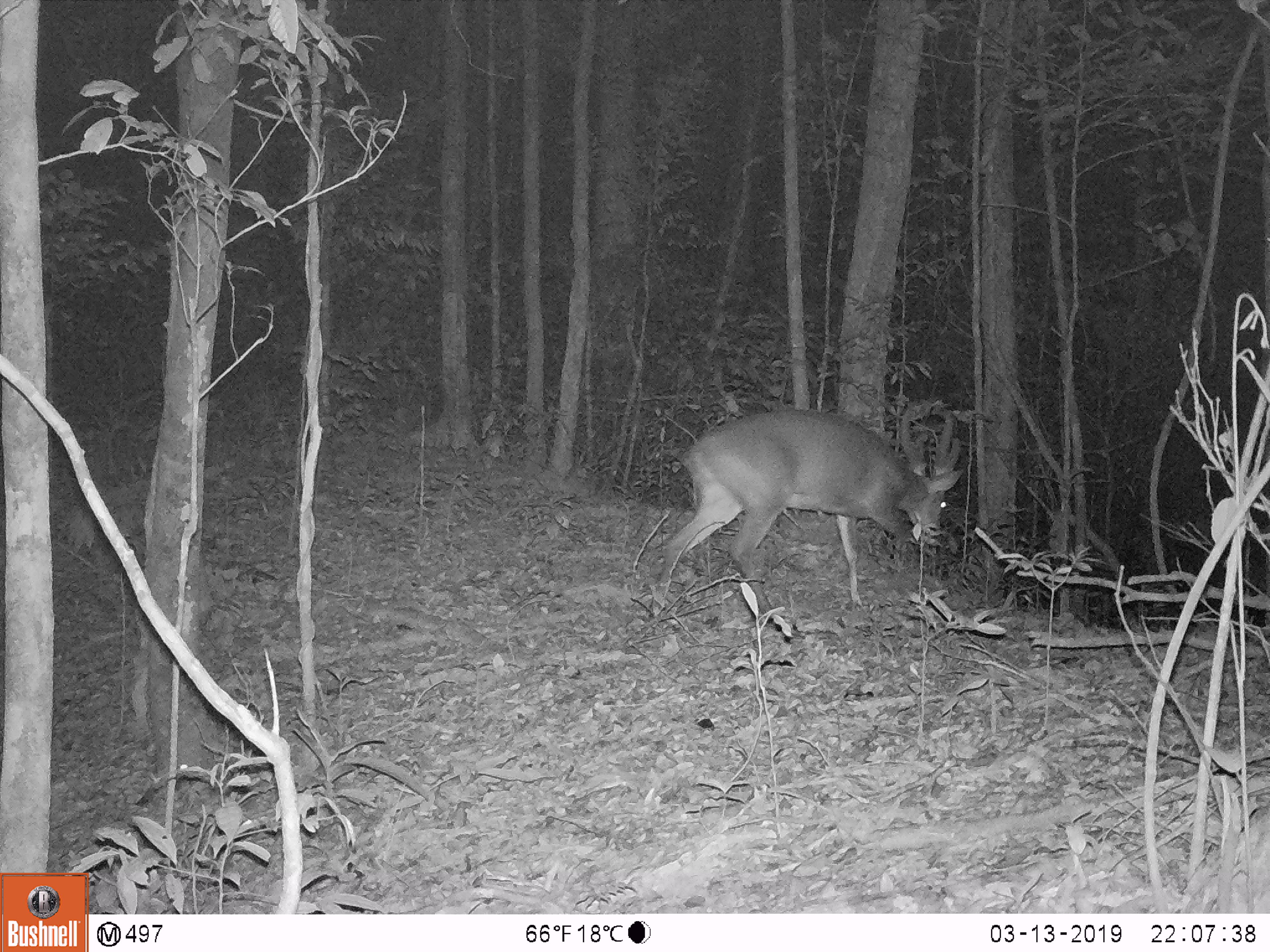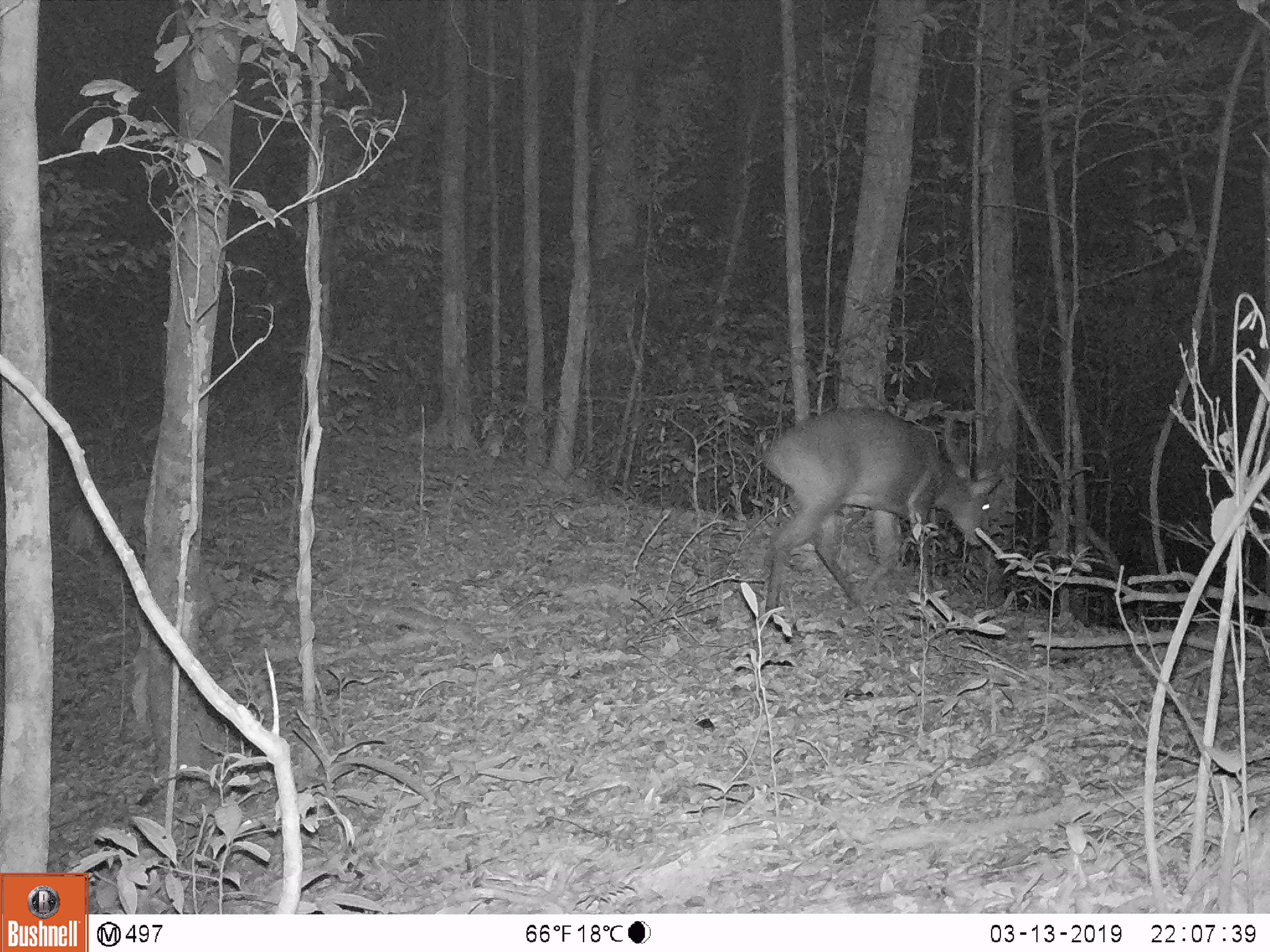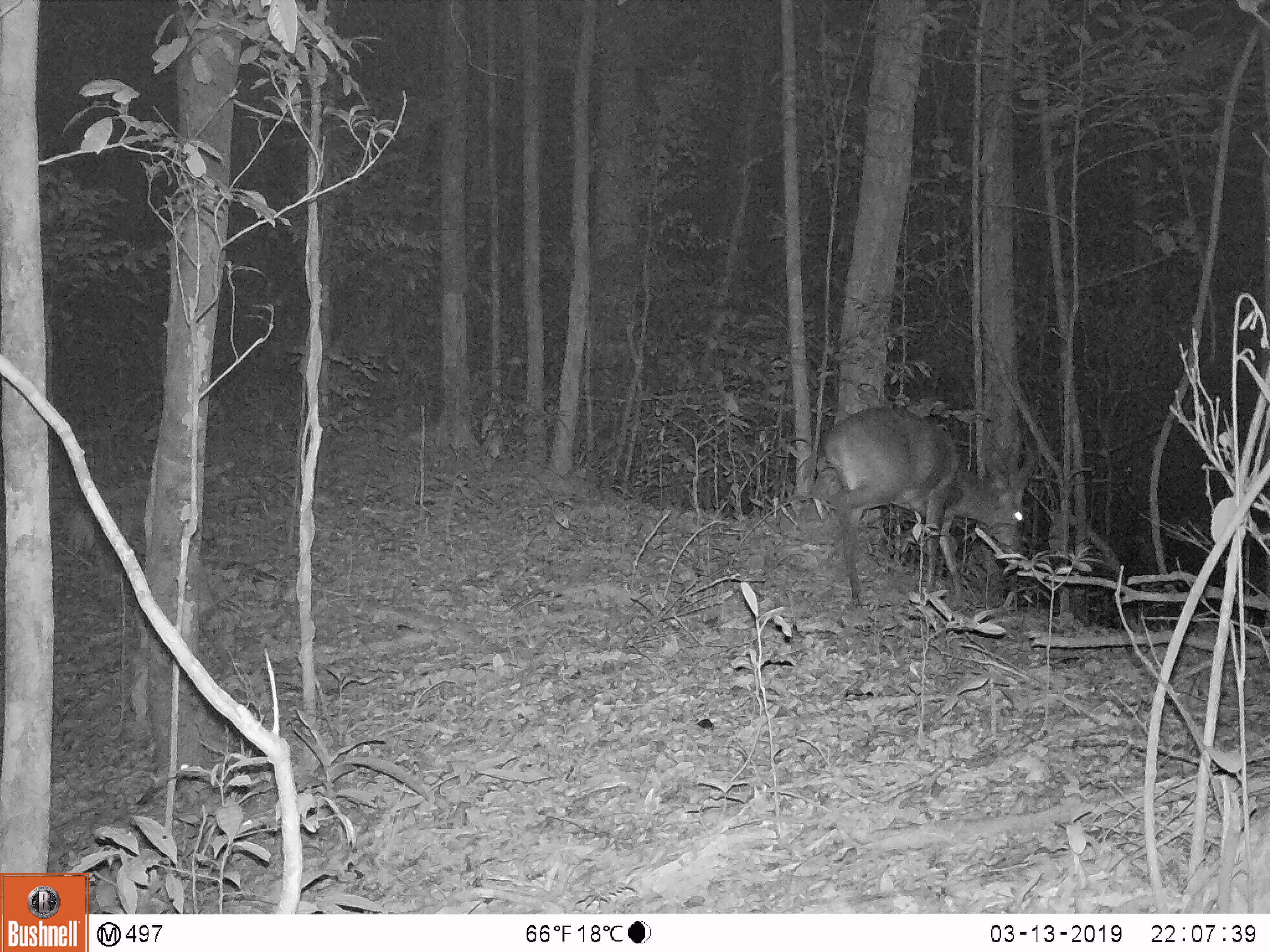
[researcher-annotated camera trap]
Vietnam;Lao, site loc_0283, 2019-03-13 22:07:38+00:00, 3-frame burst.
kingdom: Animalia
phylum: Chordata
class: Mammalia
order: Artiodactyla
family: Cervidae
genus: Muntiacus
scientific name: Muntiacus vuquangensis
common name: large-antlered muntjac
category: large antlered muntjac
Large antlered muntjac (large-antlered muntjac) (Muntiacus vuquangensis). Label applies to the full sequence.